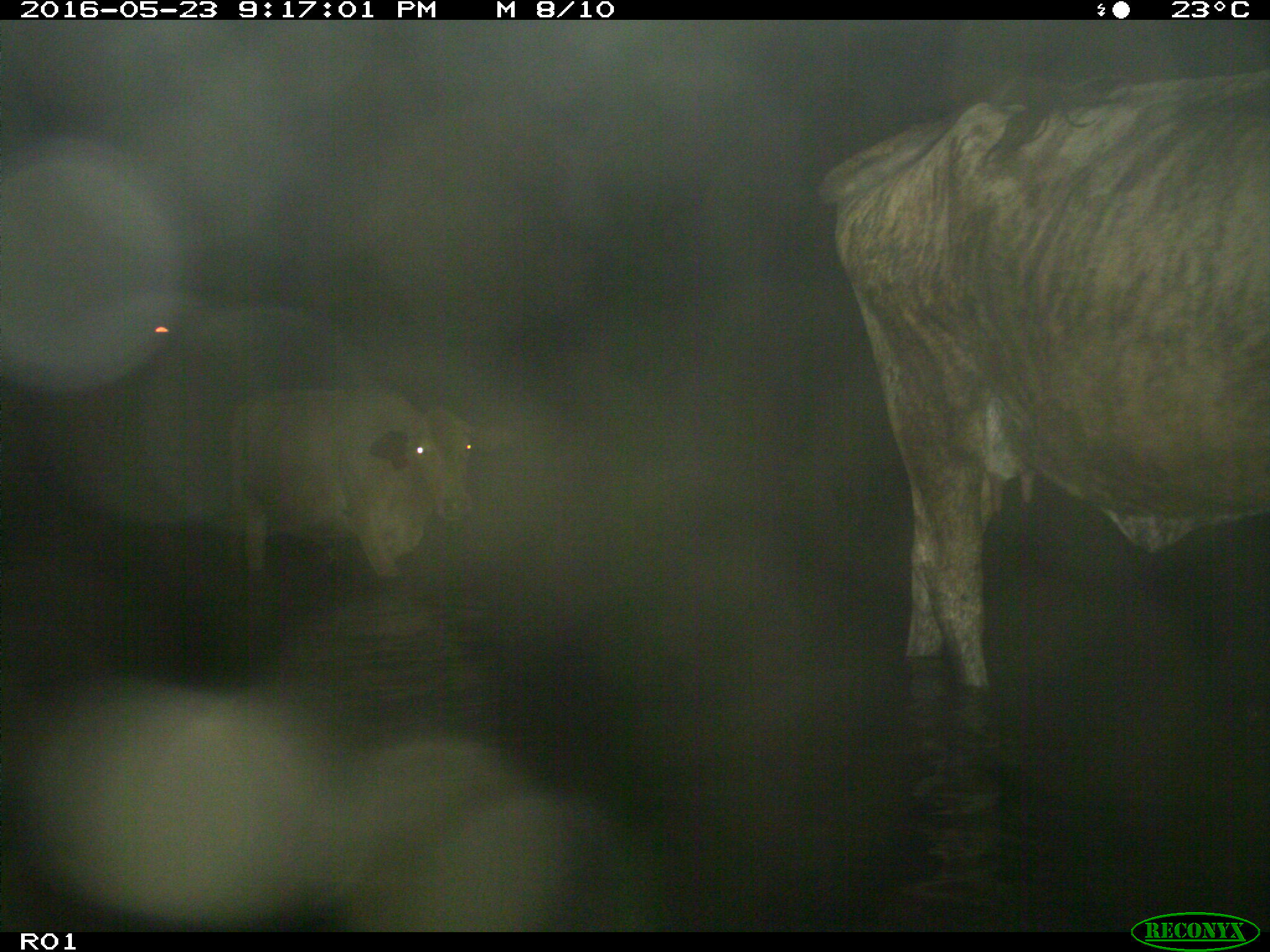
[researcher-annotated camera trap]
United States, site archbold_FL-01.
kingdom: Animalia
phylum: Chordata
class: Mammalia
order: Artiodactyla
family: Bovidae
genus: Bos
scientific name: Bos taurus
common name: domestic cow